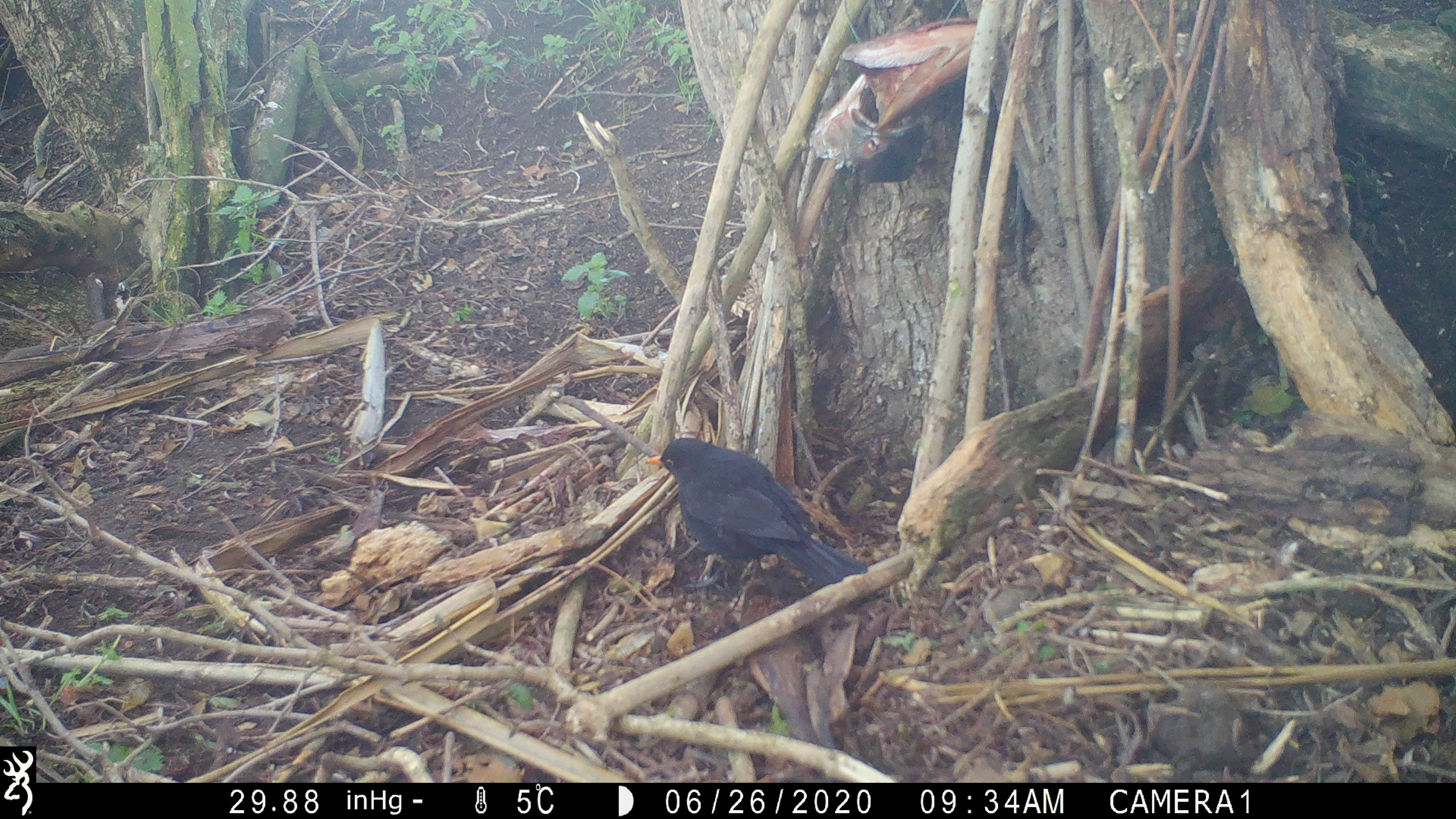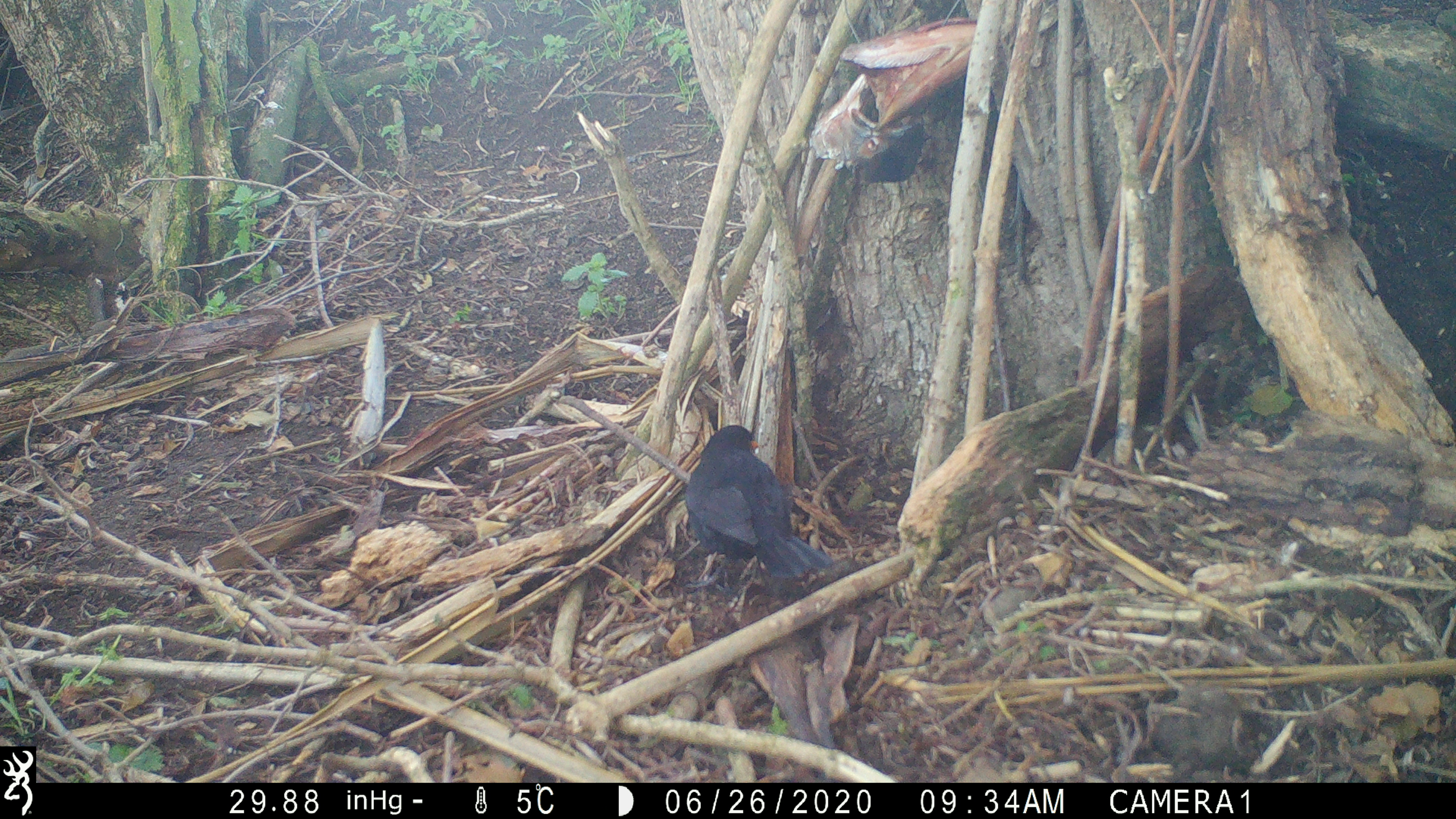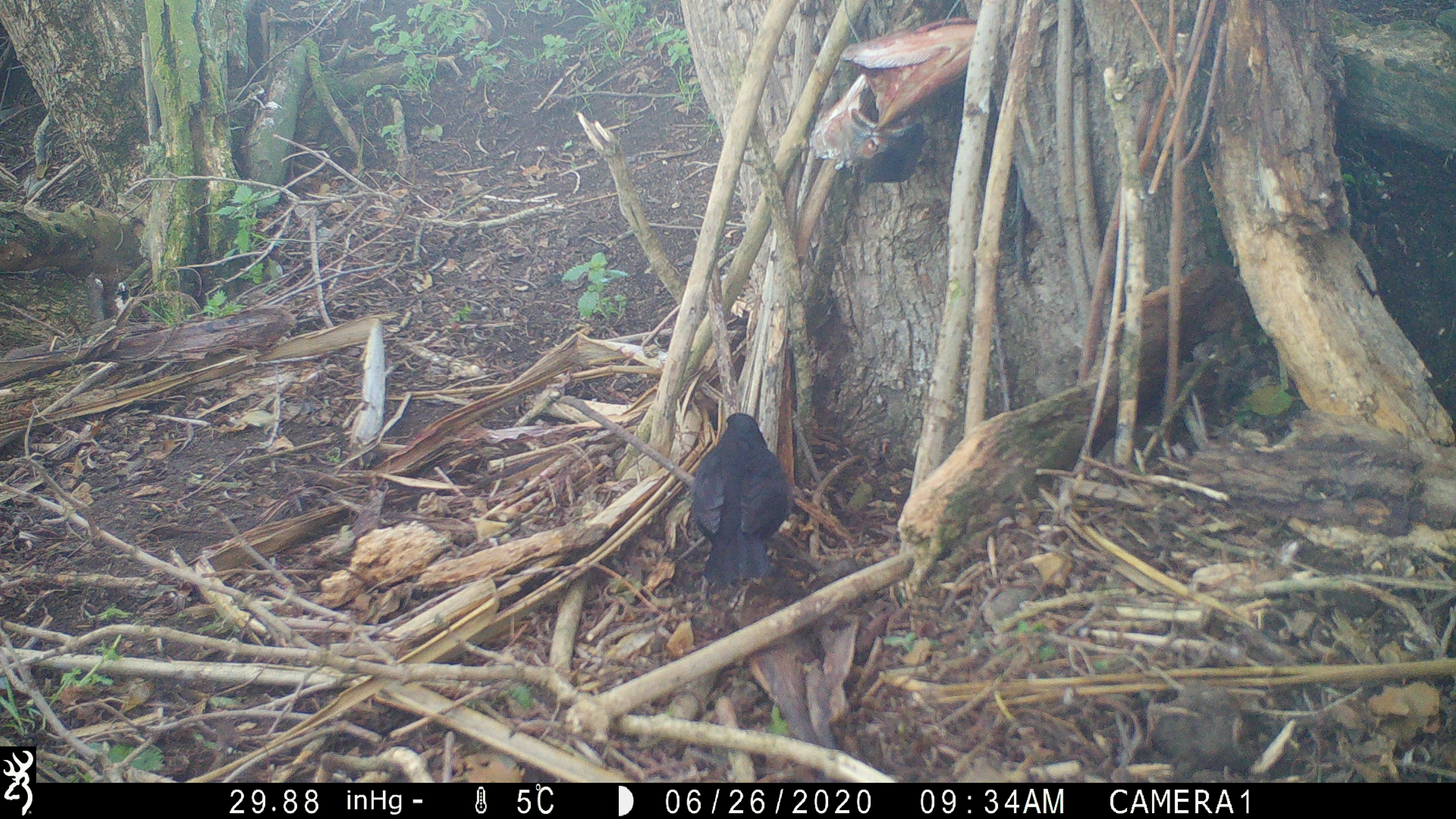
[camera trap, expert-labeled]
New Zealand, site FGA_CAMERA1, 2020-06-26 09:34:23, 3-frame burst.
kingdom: Animalia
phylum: Chordata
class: Aves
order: Passeriformes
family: Turdidae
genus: Turdus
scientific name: Turdus merula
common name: eurasian blackbird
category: blackbird